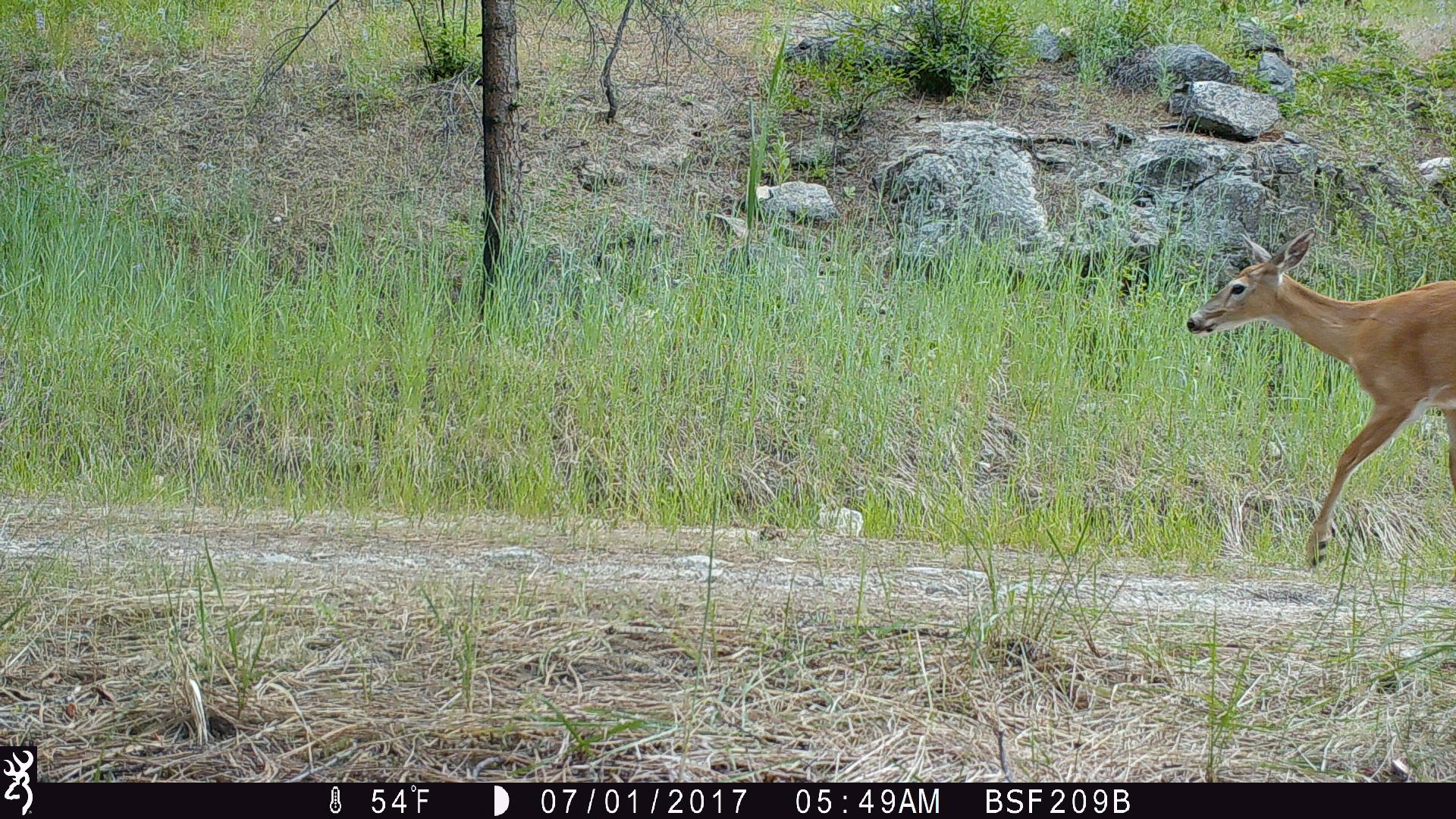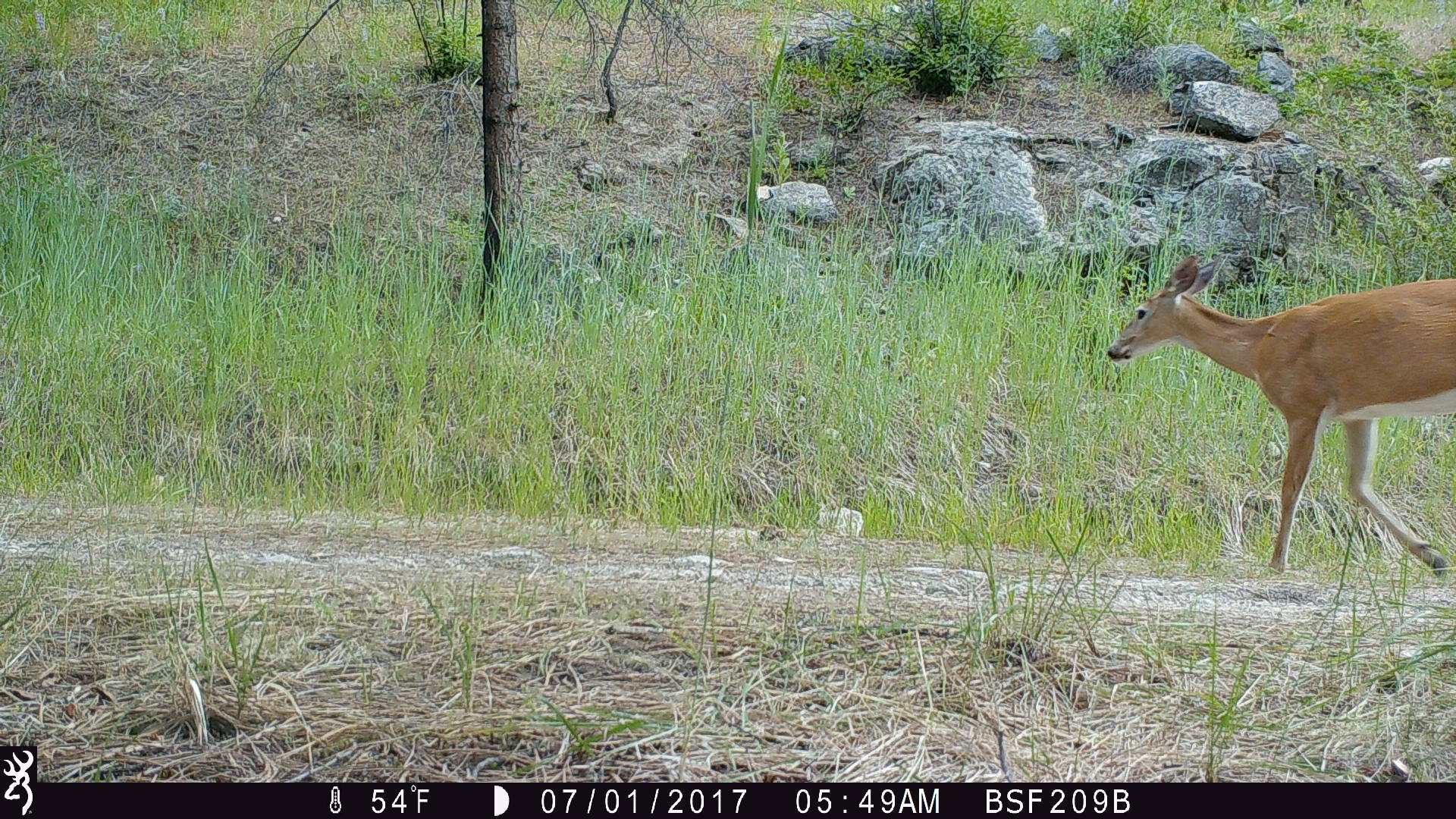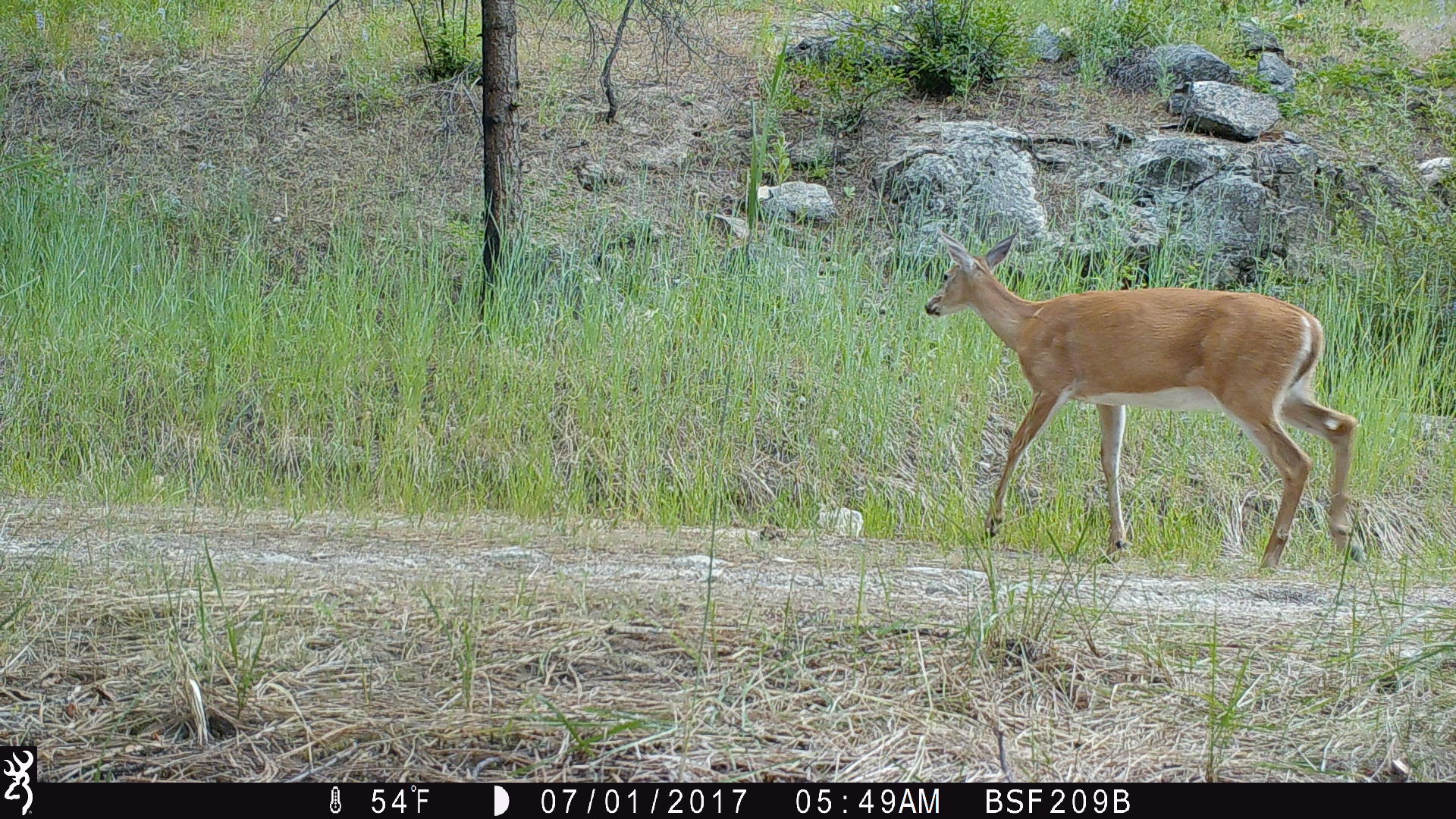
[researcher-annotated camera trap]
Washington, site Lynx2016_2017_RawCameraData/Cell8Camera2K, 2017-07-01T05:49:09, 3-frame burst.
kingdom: Animalia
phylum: Chordata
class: Mammalia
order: Artiodactyla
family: Cervidae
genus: Odocoileus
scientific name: Odocoileus virginianus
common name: white-tailed deer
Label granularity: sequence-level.